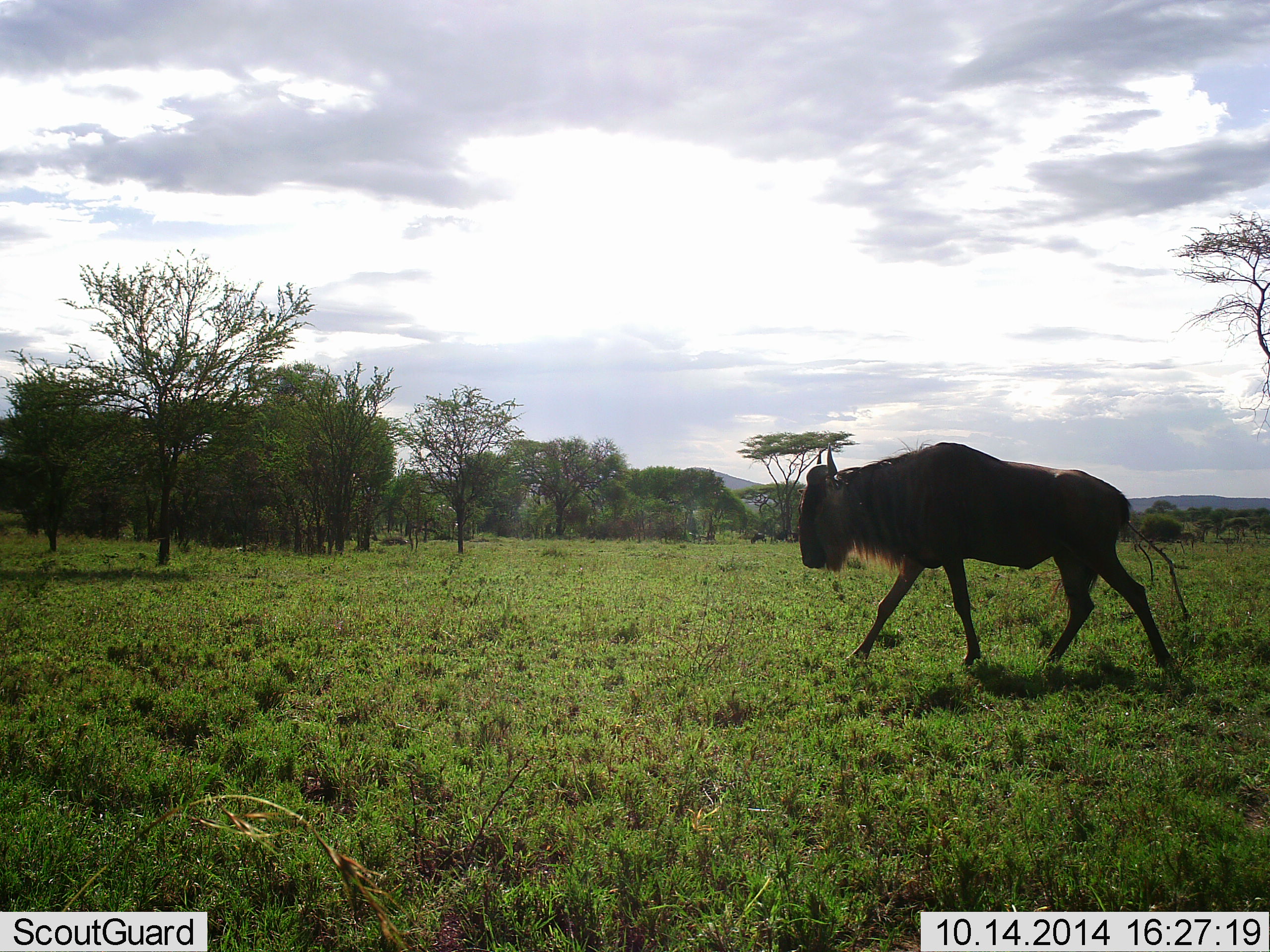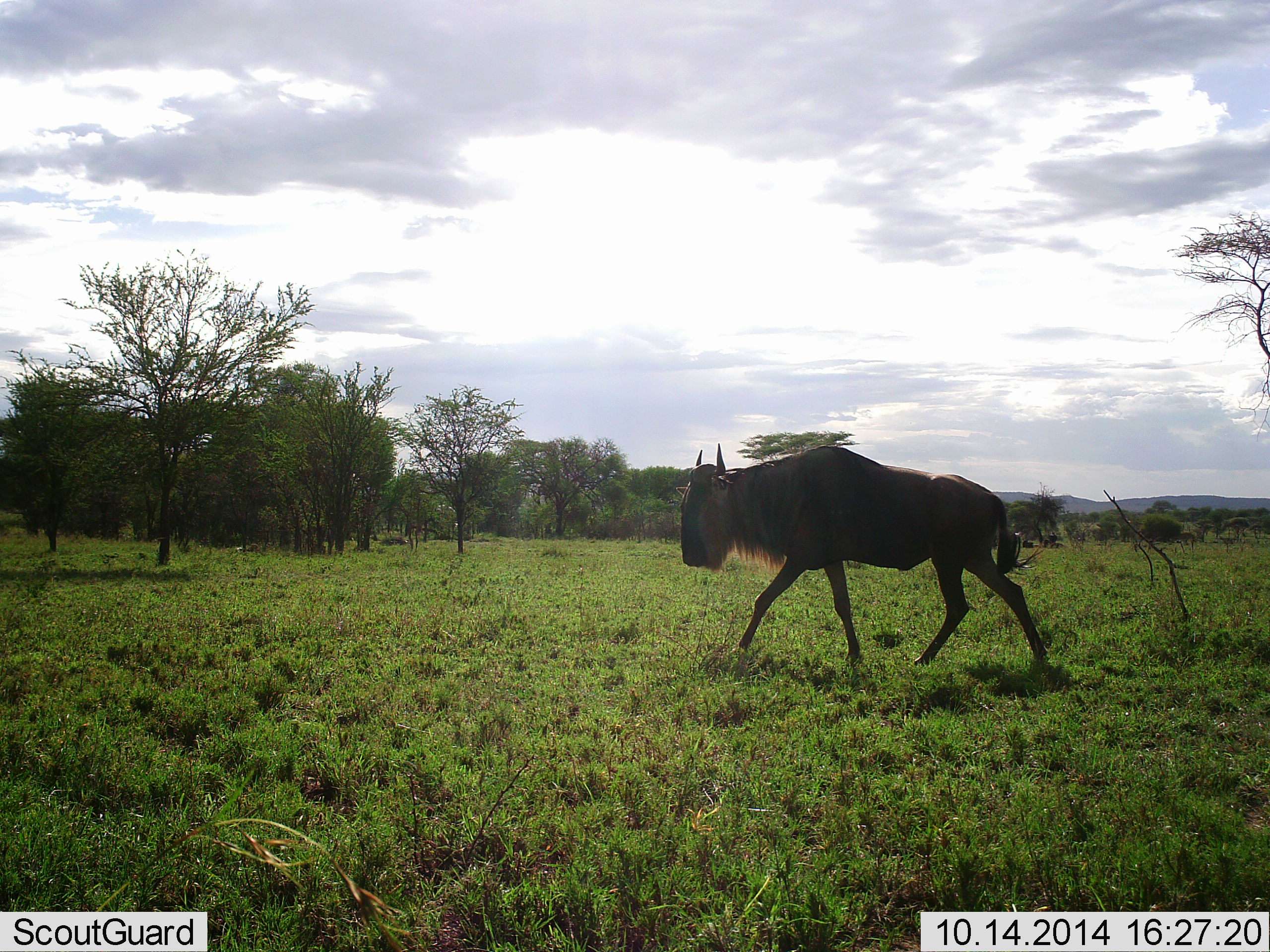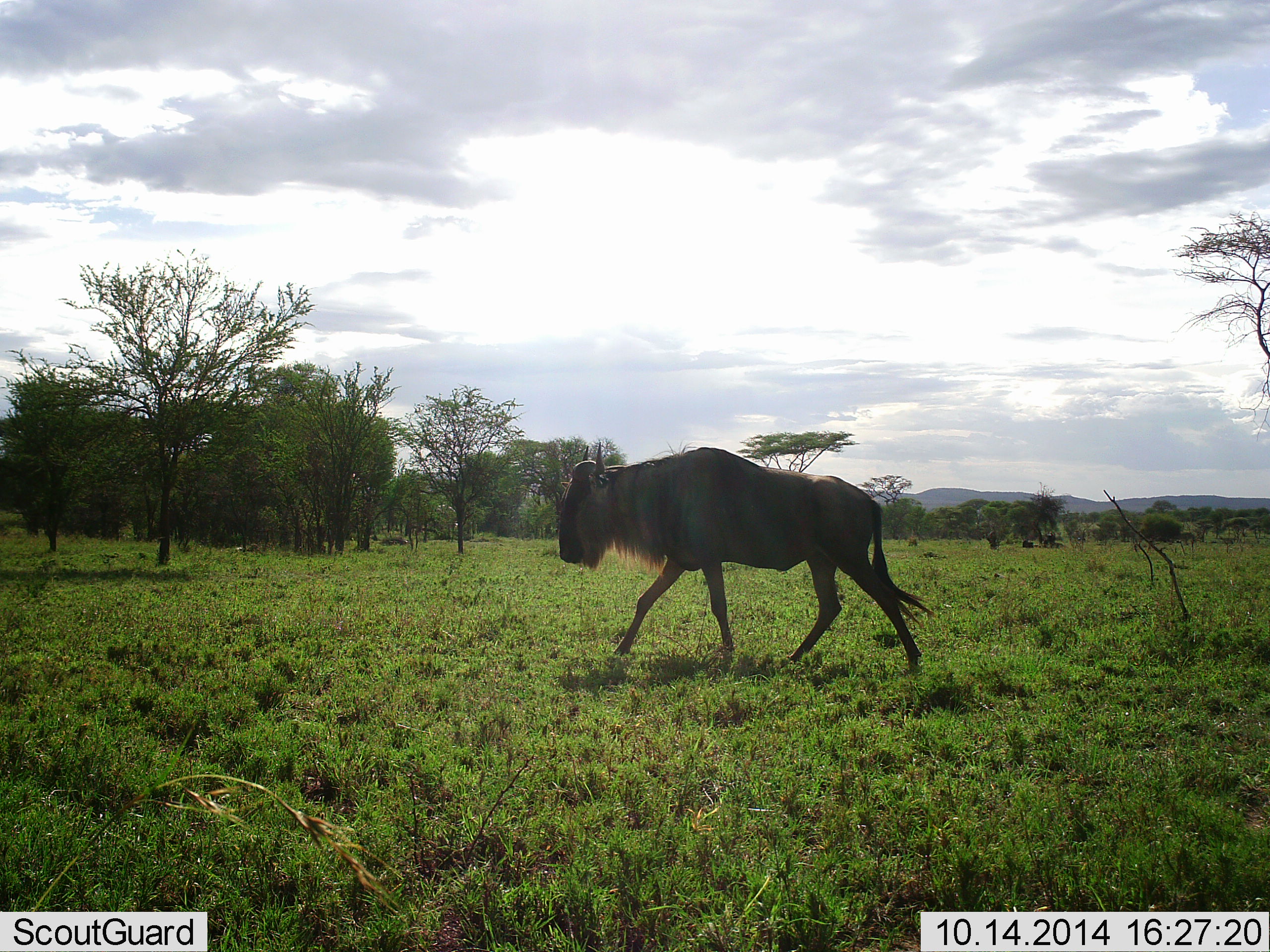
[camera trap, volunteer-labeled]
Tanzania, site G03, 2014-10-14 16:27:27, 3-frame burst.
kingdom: Animalia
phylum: Chordata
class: Mammalia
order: Artiodactyla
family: Bovidae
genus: Connochaetes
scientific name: Connochaetes taurinus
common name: blue wildebeest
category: wildebeest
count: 1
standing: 20%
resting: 20%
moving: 100%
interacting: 0%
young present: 0%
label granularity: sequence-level